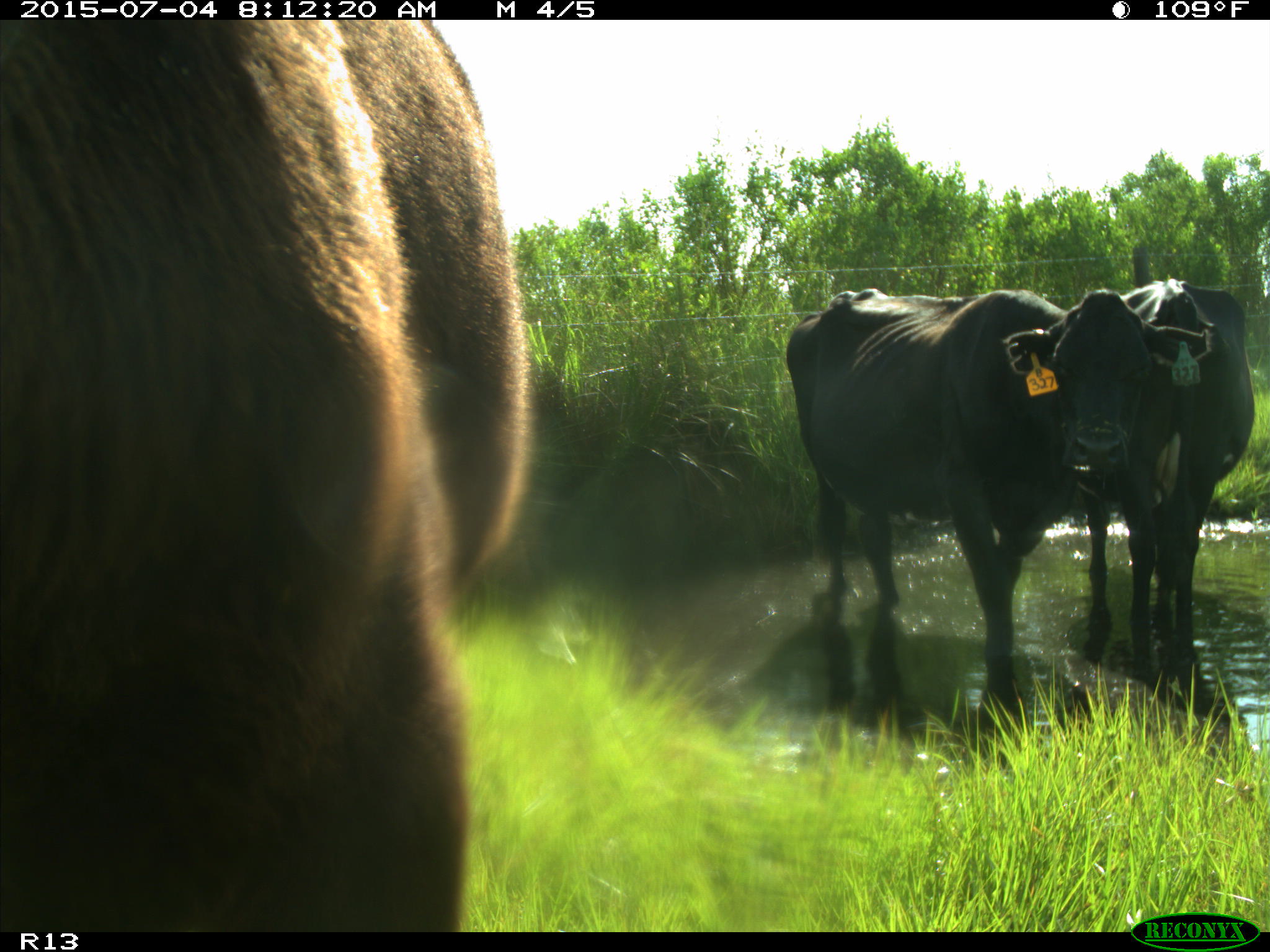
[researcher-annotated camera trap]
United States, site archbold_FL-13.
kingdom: Animalia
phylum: Chordata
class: Mammalia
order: Artiodactyla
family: Bovidae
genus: Bos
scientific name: Bos taurus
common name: domestic cow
Bos taurus (domestic cow).